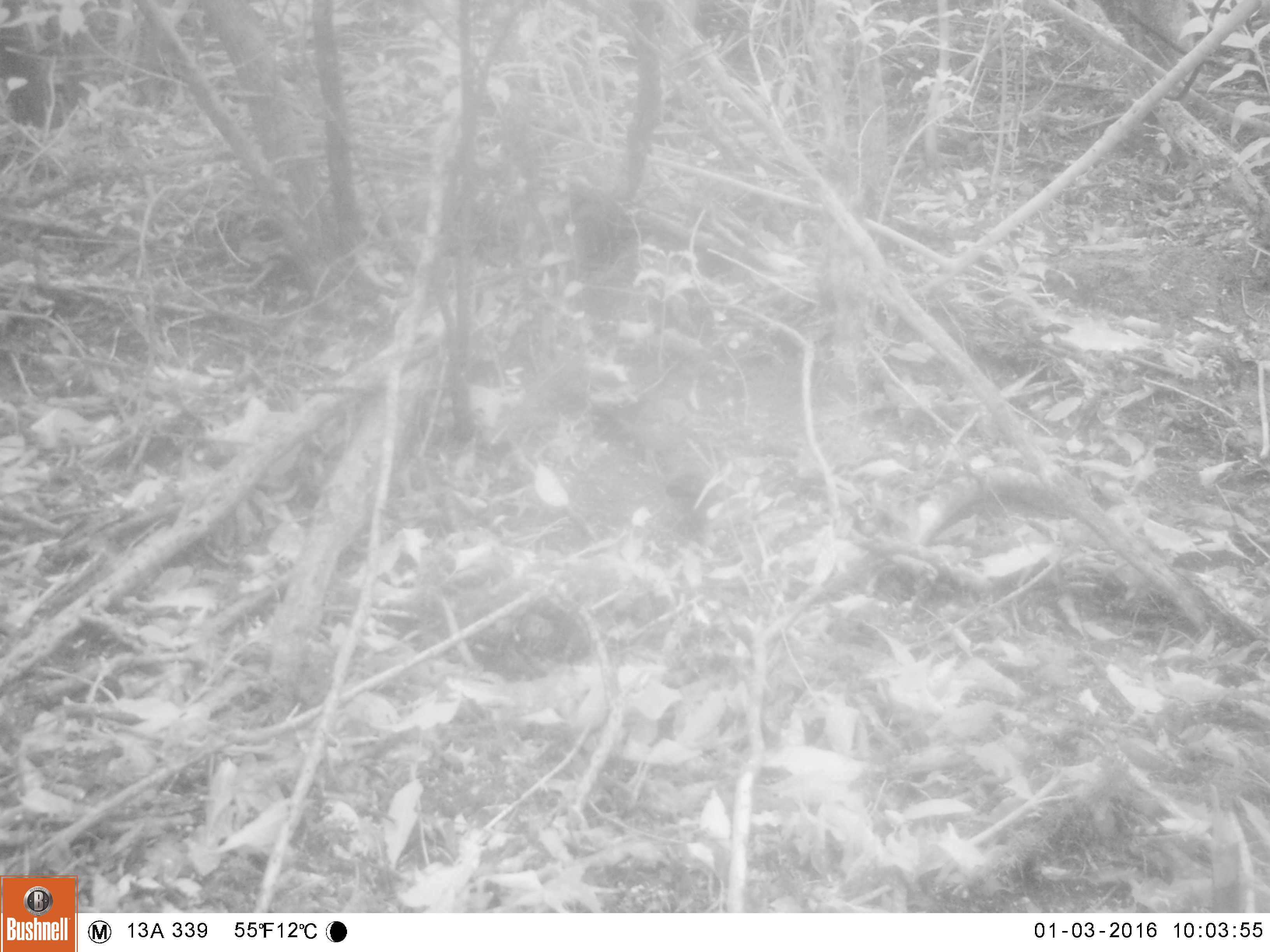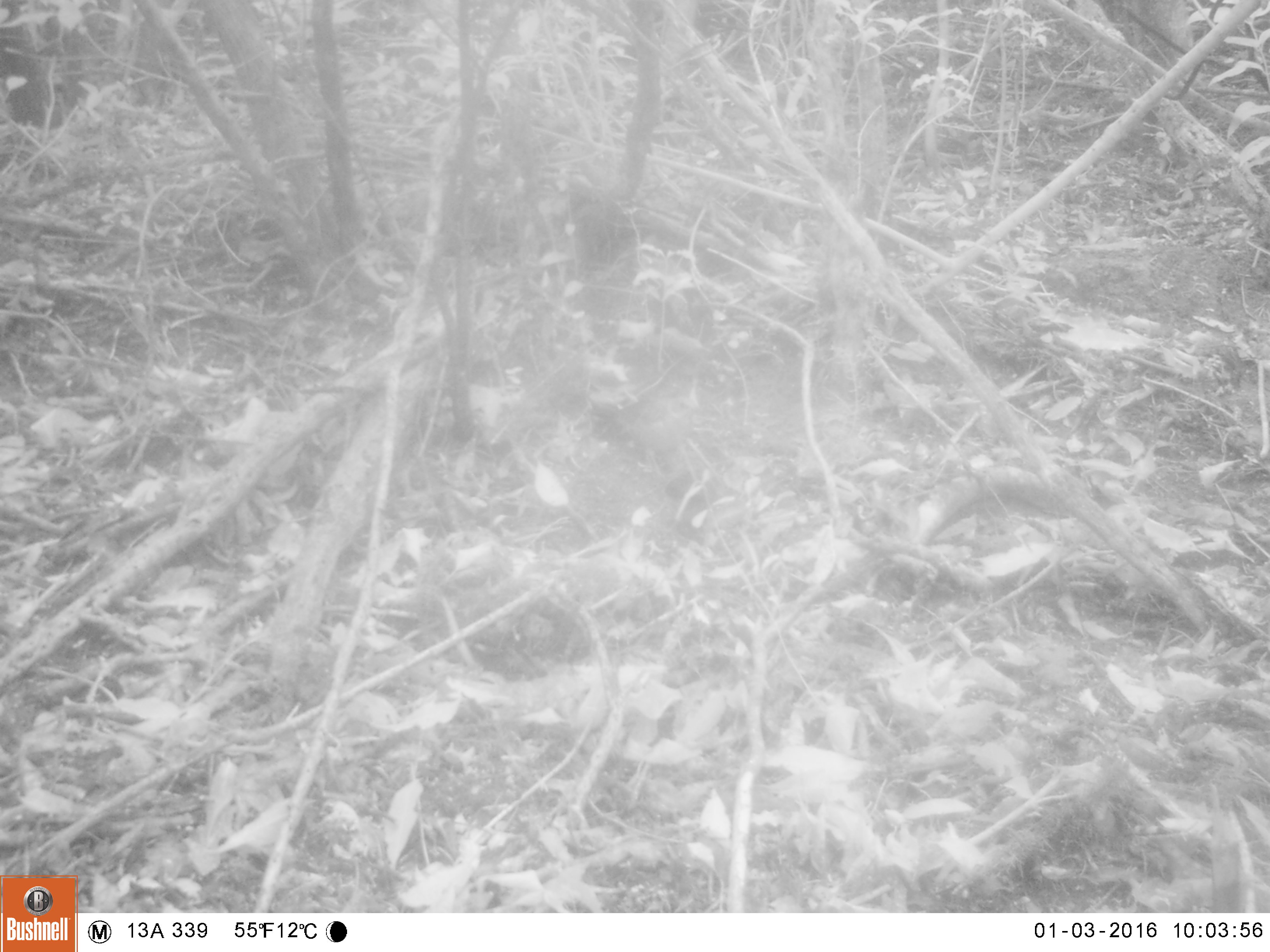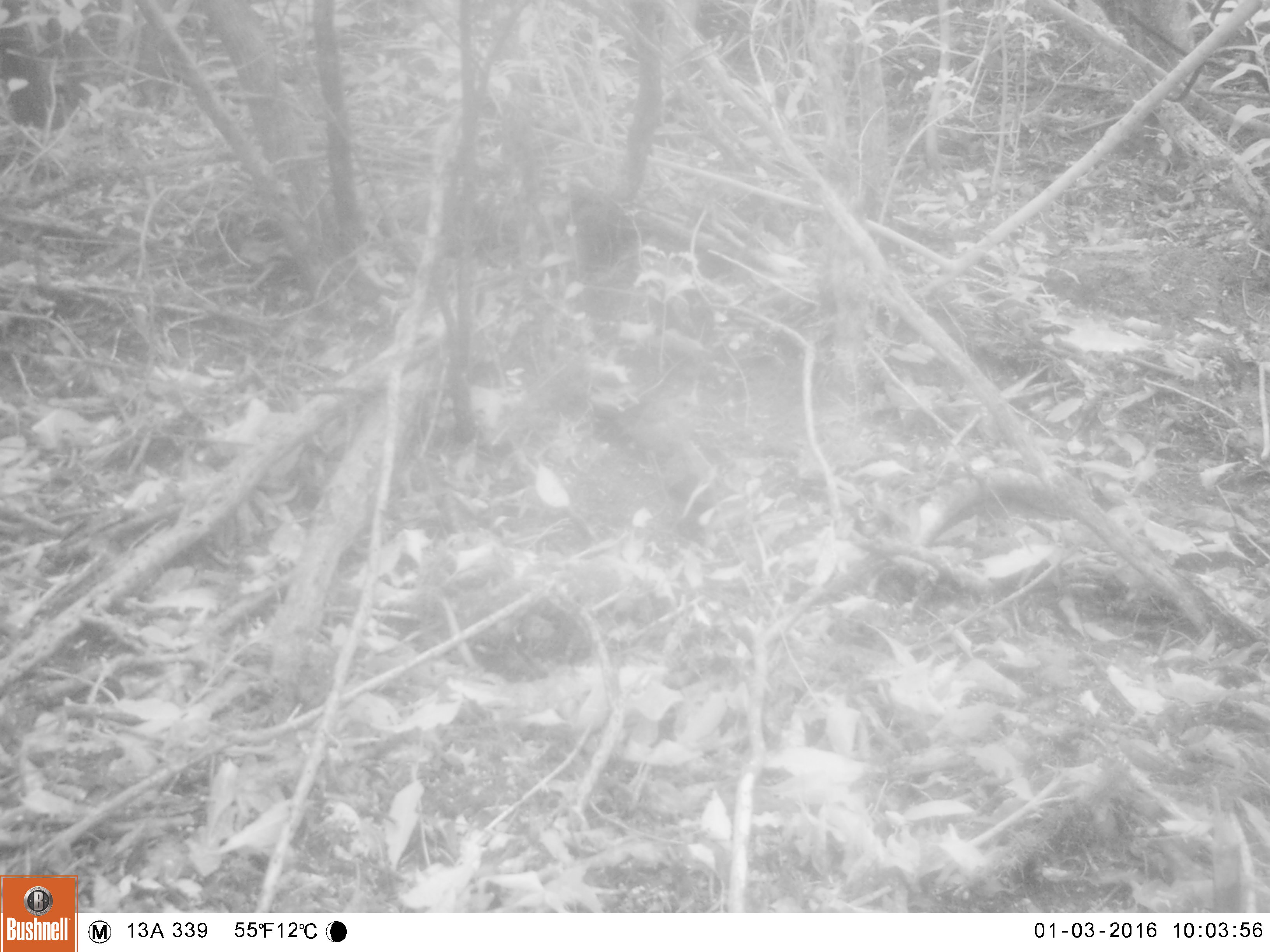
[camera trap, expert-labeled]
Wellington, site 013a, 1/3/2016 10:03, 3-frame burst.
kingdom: Animalia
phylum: Chordata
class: Aves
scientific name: Aves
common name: bird